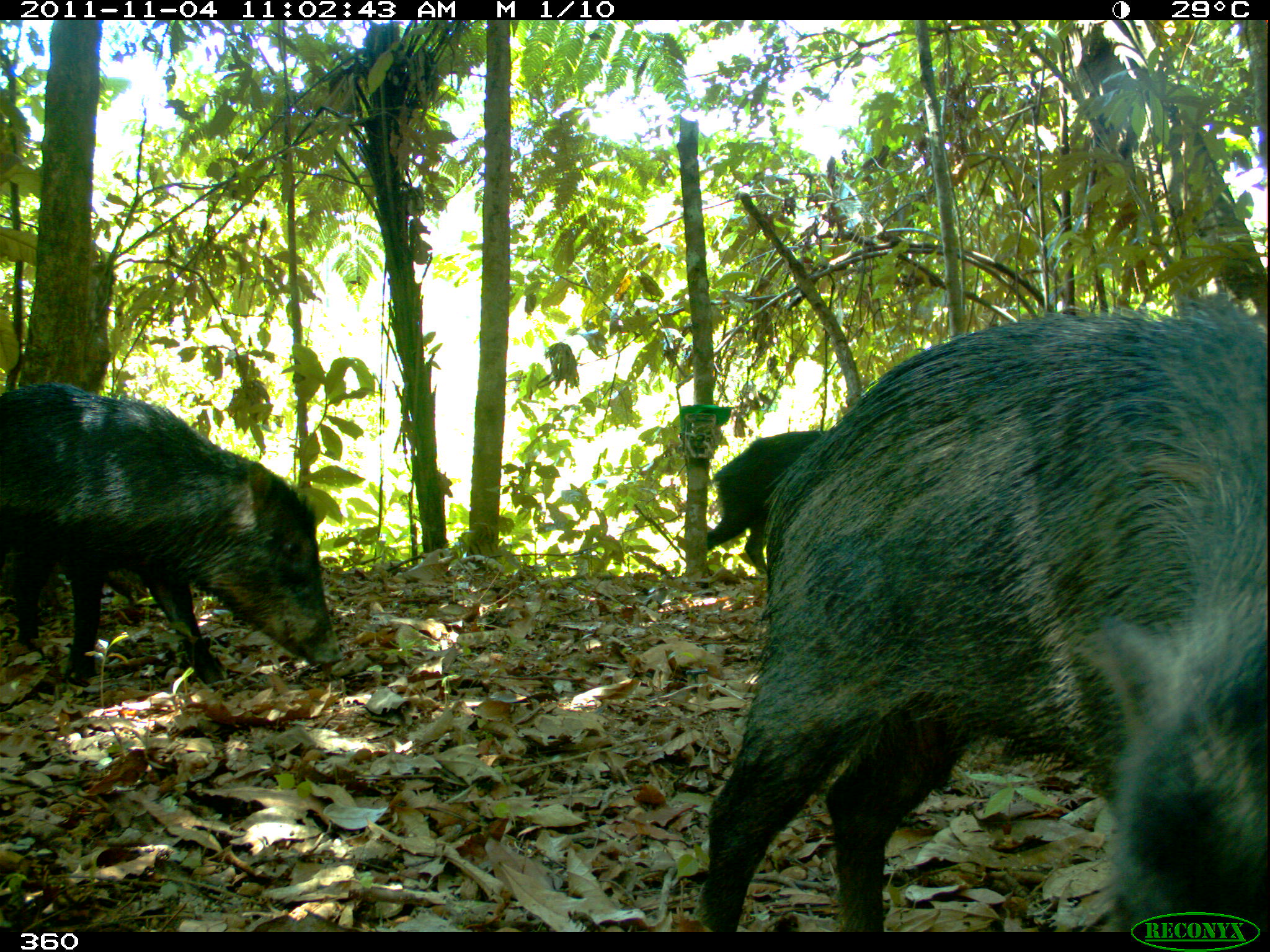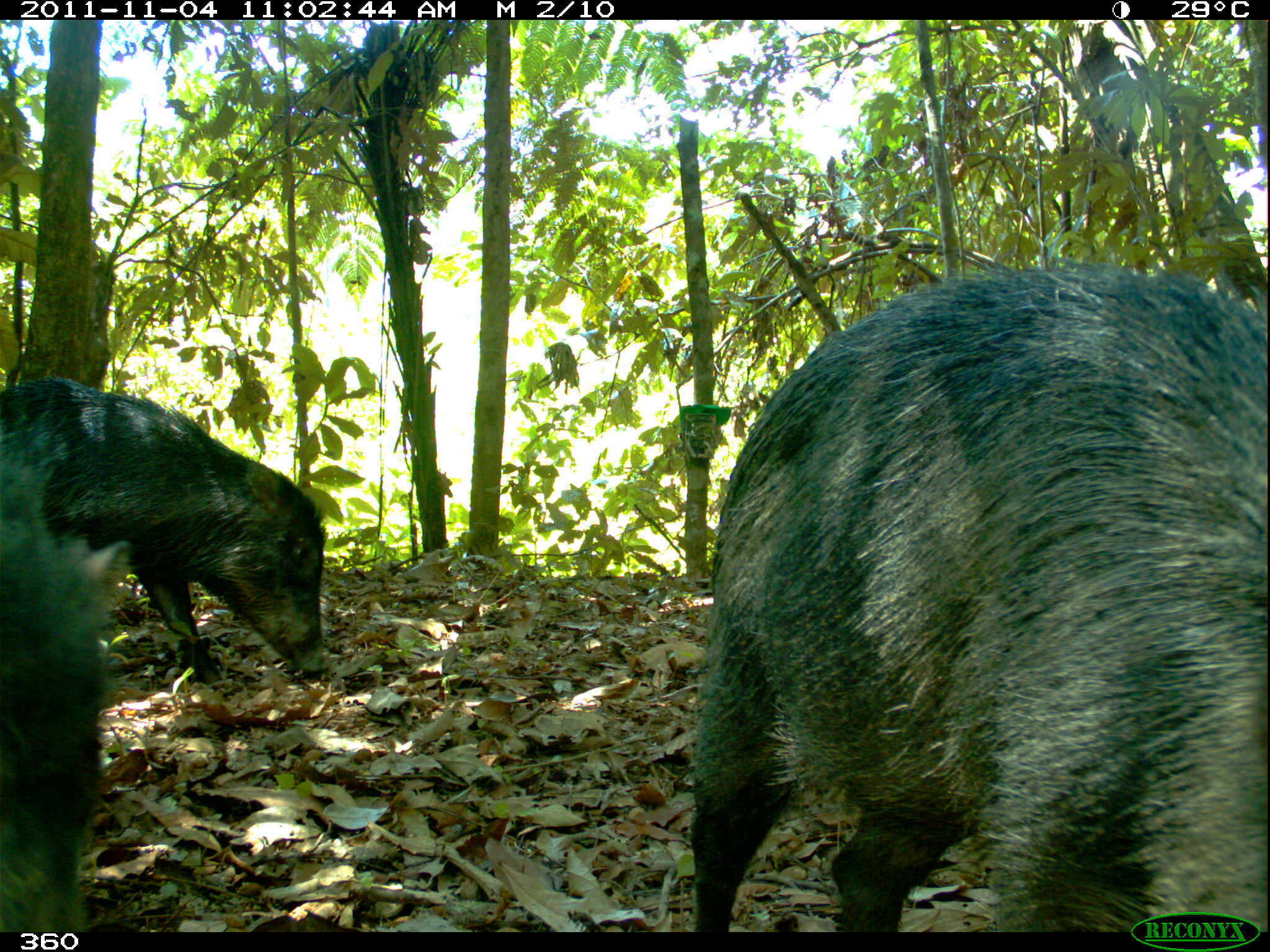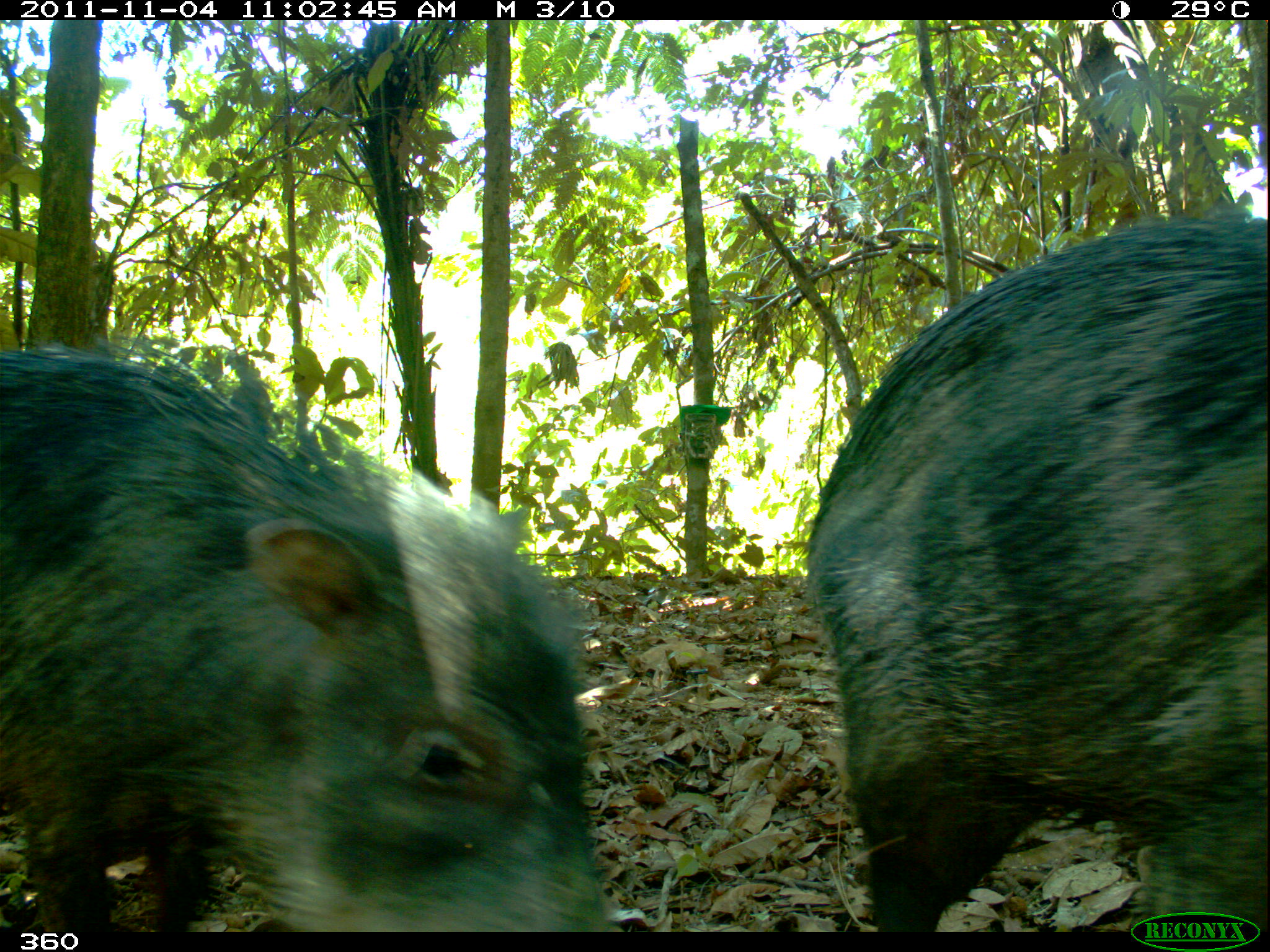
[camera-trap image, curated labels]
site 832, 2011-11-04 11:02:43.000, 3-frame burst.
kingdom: Animalia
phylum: Chordata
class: Mammalia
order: Artiodactyla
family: Tayassuidae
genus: Tayassu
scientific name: Tayassu pecari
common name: white-lipped peccary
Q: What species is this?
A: Tayassu pecari (white-lipped peccary).